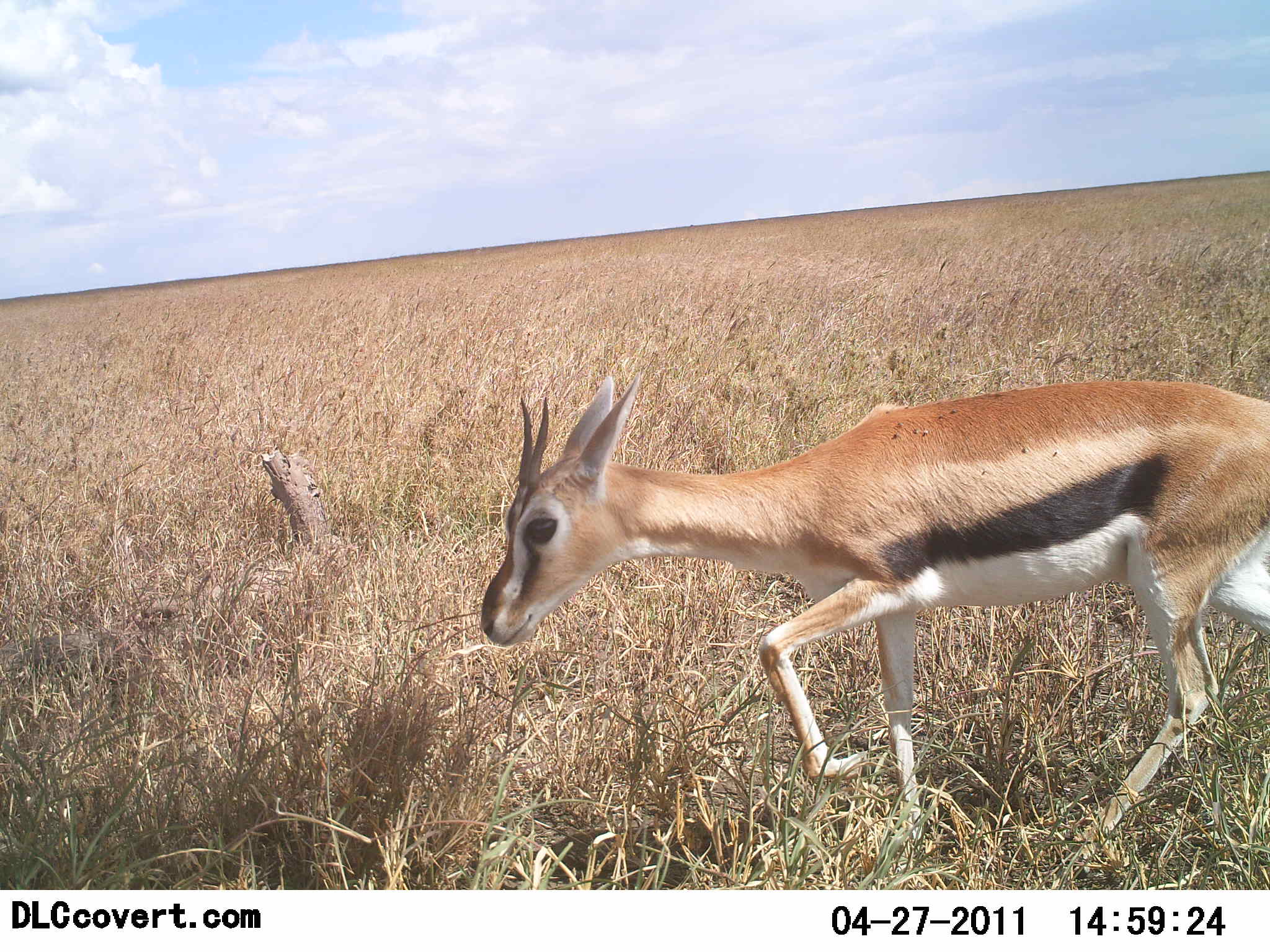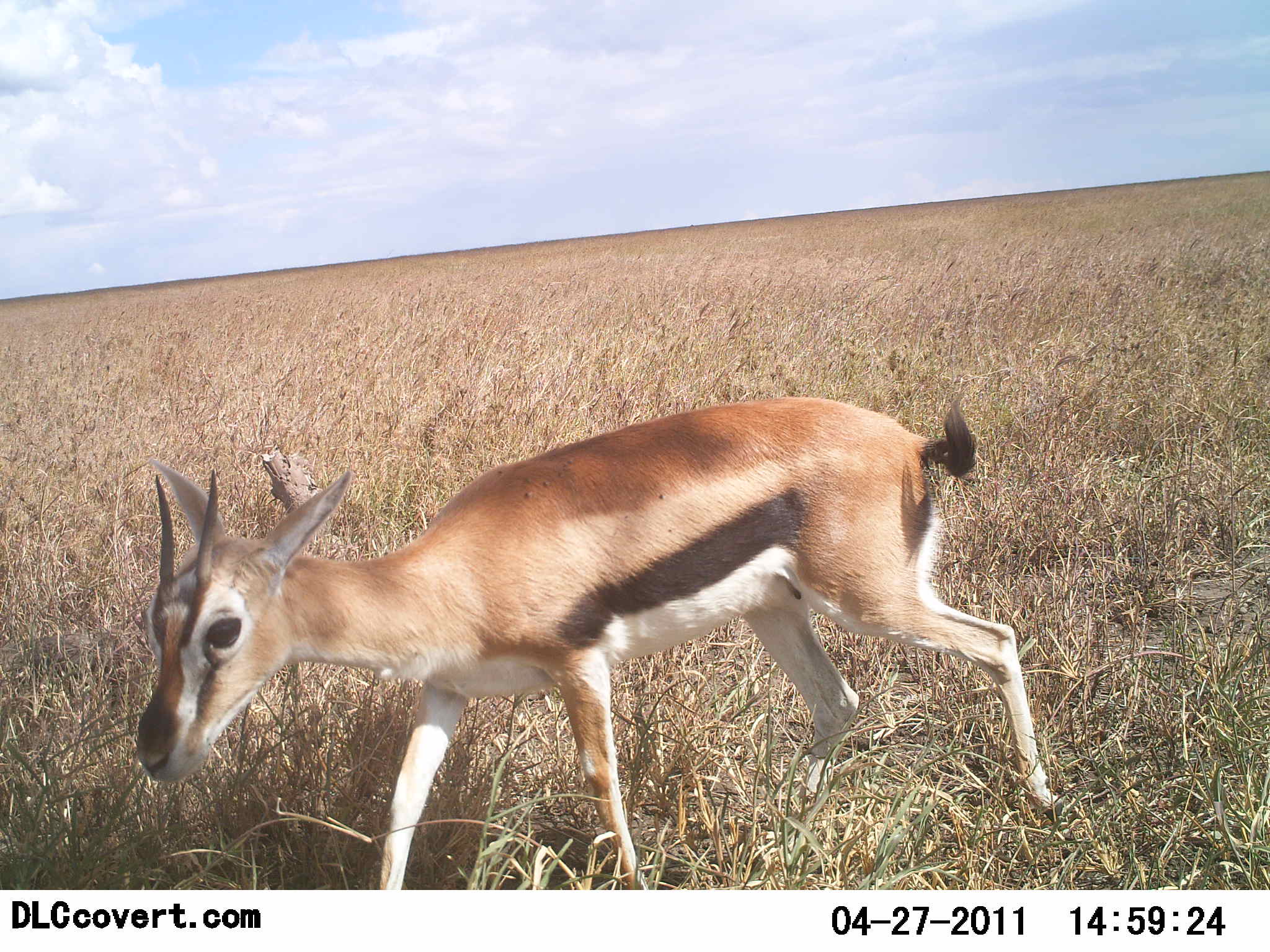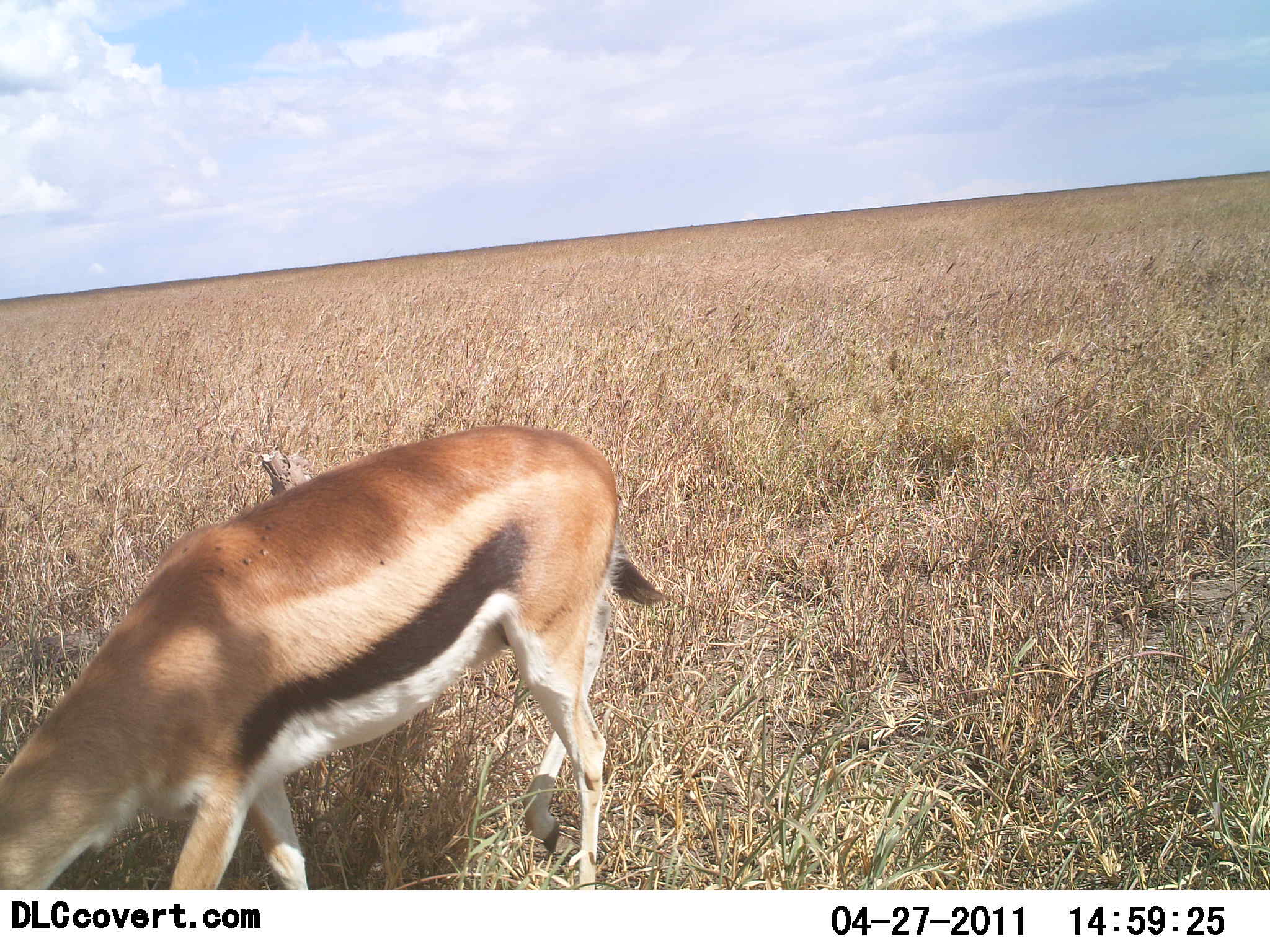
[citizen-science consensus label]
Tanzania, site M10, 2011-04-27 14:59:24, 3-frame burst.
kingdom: Animalia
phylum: Chordata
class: Mammalia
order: Artiodactyla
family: Bovidae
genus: Eudorcas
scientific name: Eudorcas thomsonii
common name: thomson's gazelle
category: gazellethomsons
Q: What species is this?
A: Gazellethomsons (thomson's gazelle) (Eudorcas thomsonii).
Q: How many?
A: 1.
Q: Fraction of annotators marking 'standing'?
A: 0%.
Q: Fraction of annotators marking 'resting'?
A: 0%.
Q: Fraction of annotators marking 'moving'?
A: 100%.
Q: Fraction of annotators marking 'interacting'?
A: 0%.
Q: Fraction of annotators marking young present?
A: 0%.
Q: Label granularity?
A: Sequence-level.